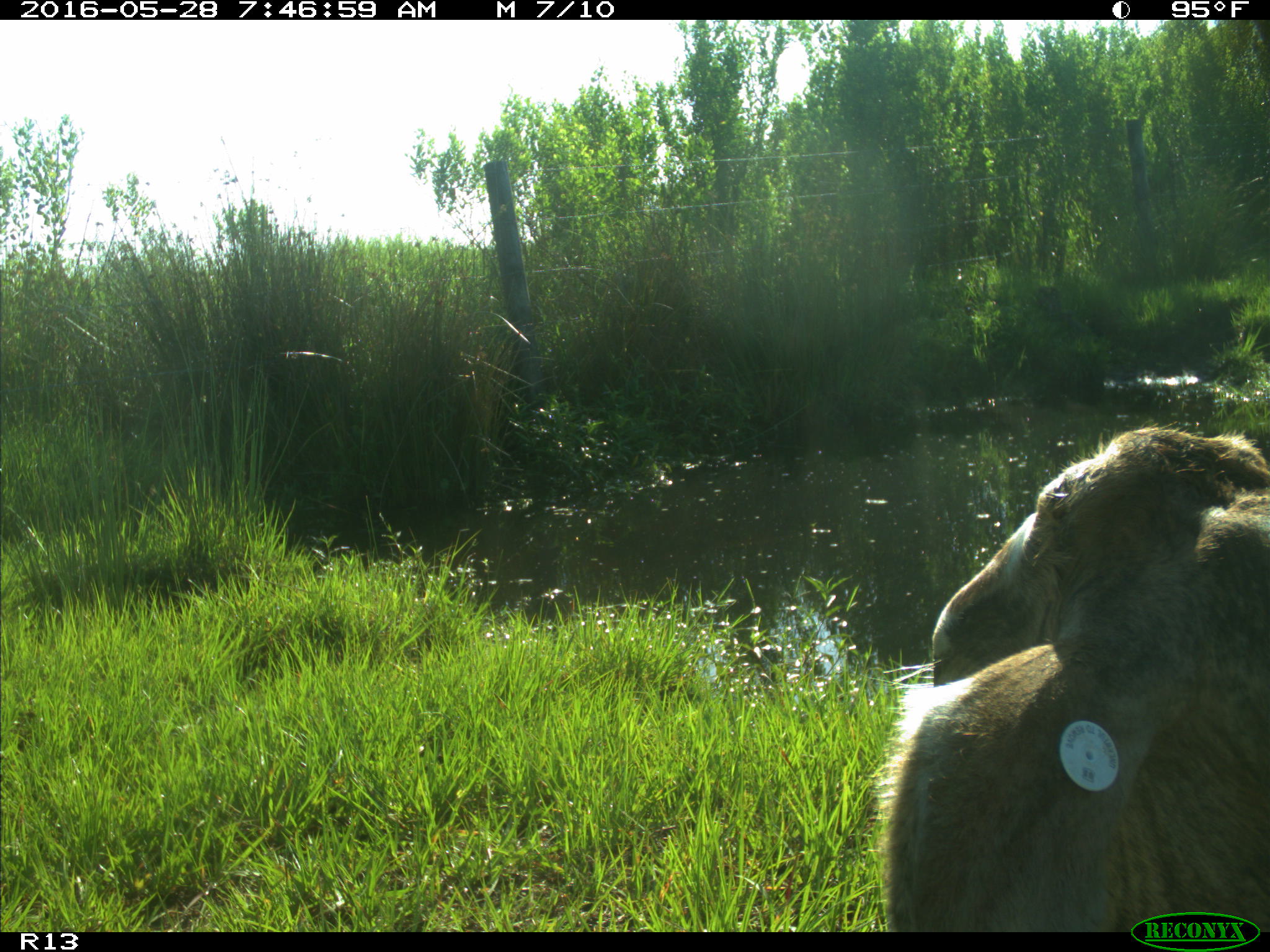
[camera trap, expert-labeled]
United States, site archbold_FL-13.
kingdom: Animalia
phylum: Chordata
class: Mammalia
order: Artiodactyla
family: Bovidae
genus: Bos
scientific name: Bos taurus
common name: domestic cow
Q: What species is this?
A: Bos taurus (domestic cow).